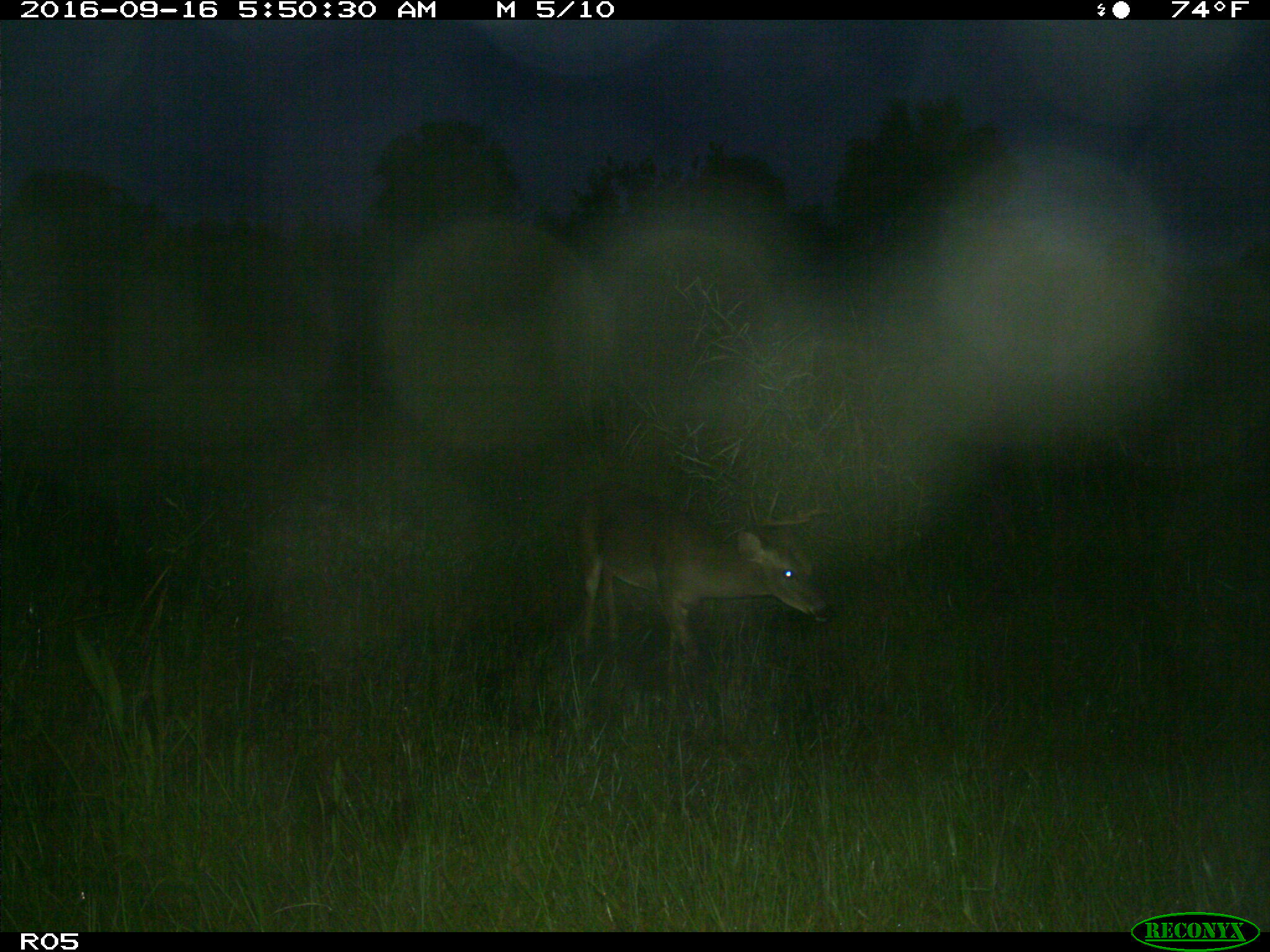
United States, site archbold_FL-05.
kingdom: Animalia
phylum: Chordata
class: Mammalia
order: Artiodactyla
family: Cervidae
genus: Odocoileus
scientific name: Odocoileus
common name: deer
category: unidentified deer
Unidentified deer (deer) (Odocoileus).